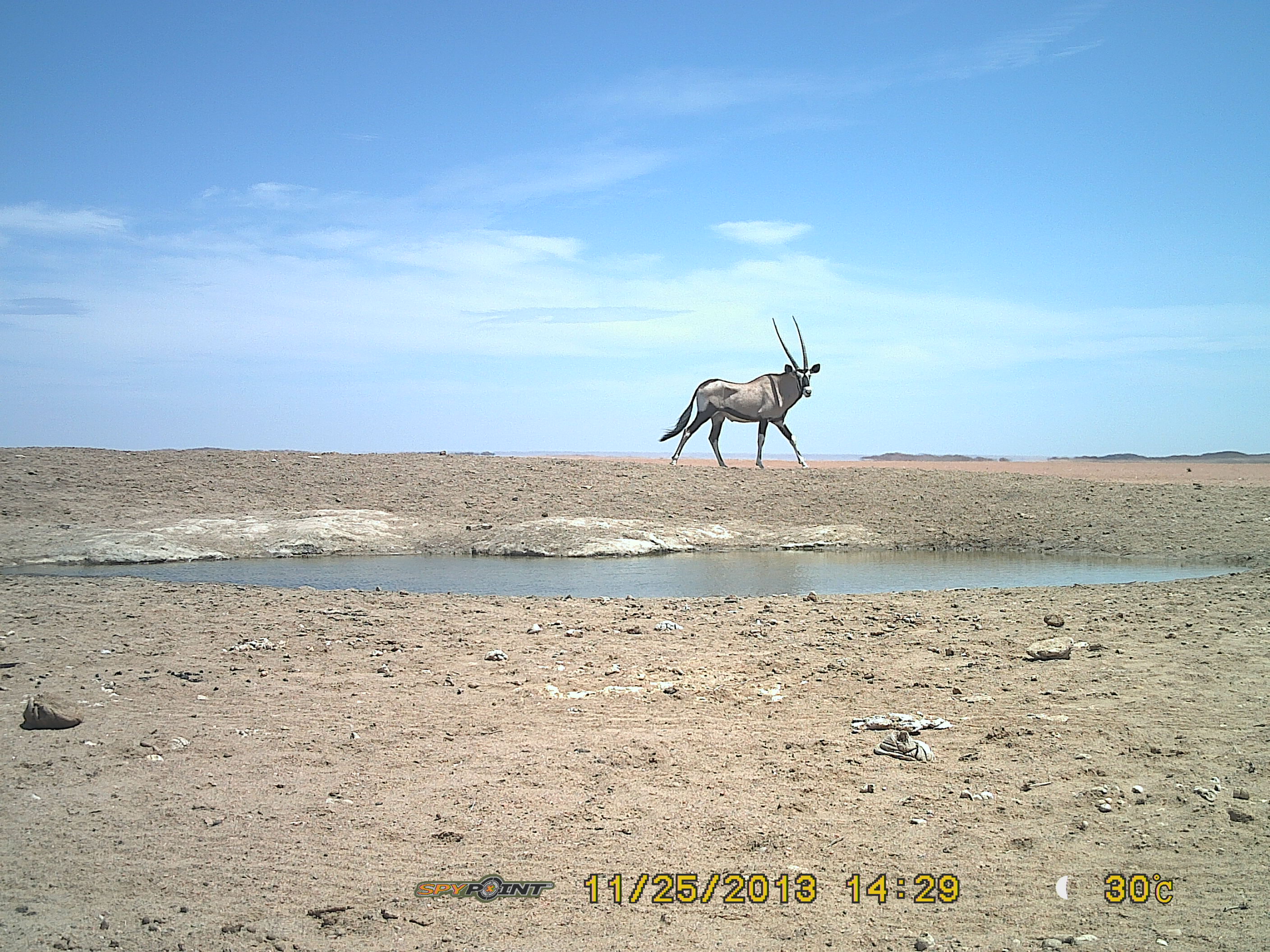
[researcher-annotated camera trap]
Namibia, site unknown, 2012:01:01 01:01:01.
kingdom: Animalia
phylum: Chordata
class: Mammalia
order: Artiodactyla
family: Bovidae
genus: Oryx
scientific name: Oryx gazella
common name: gemsbok